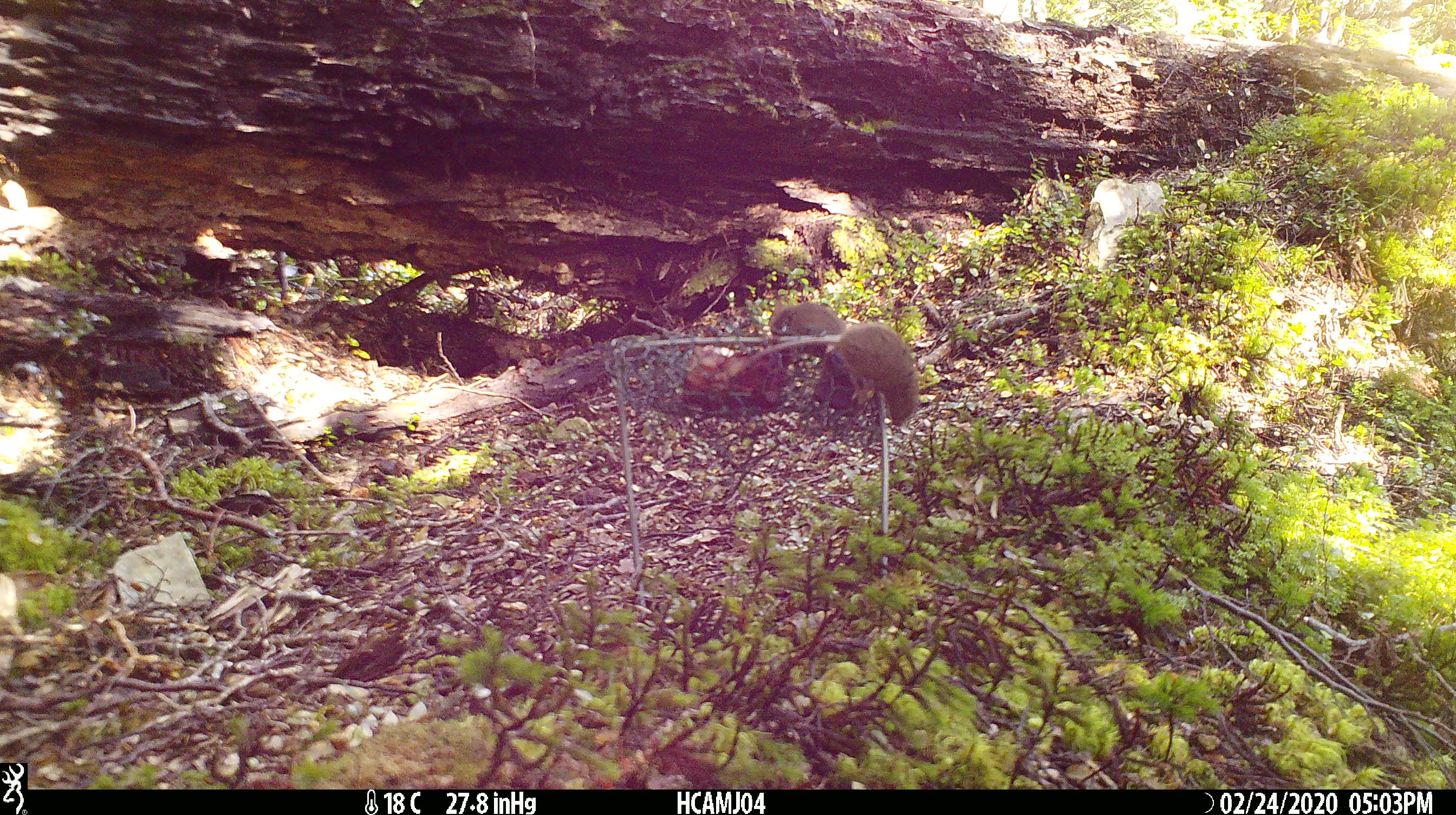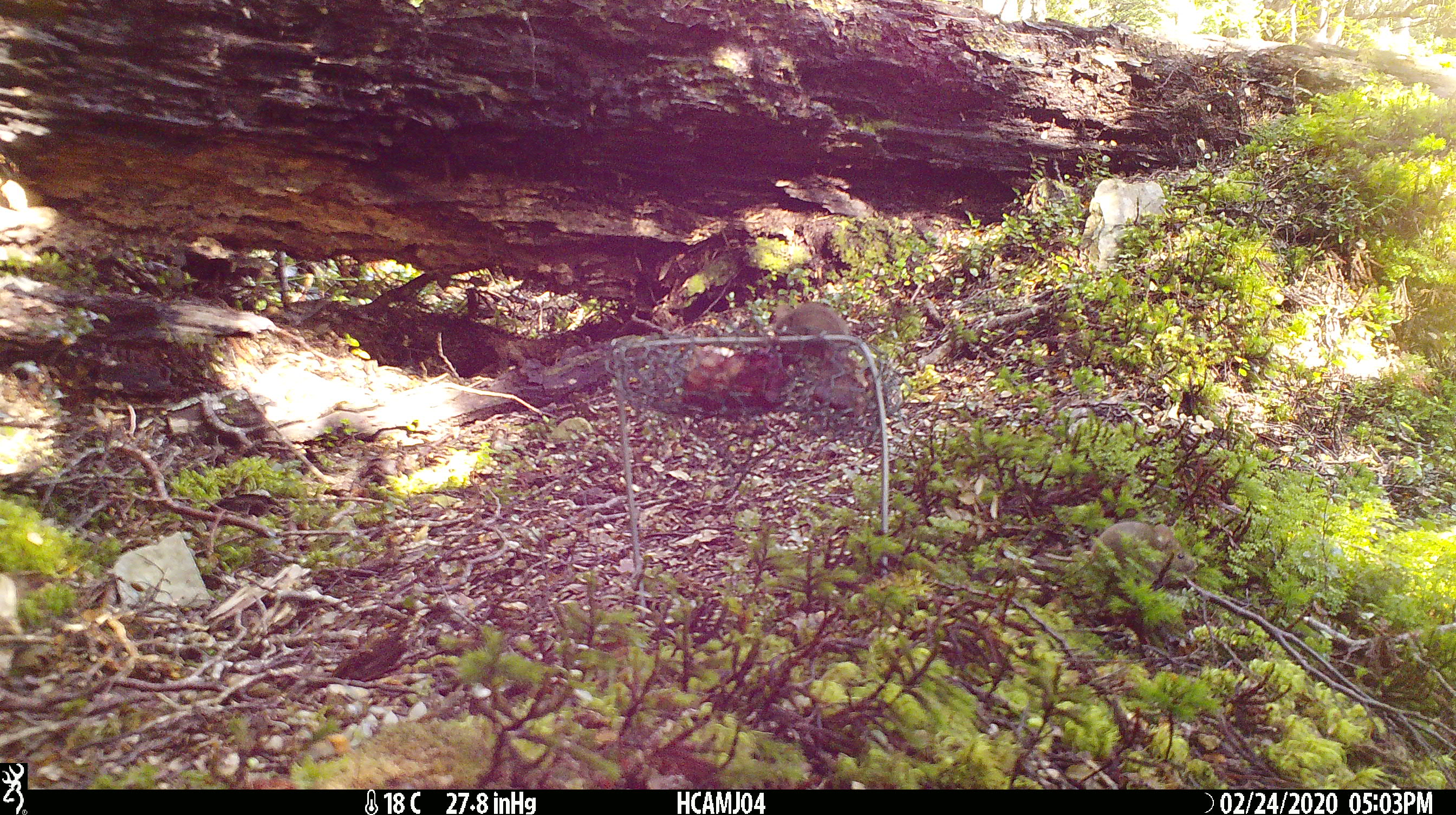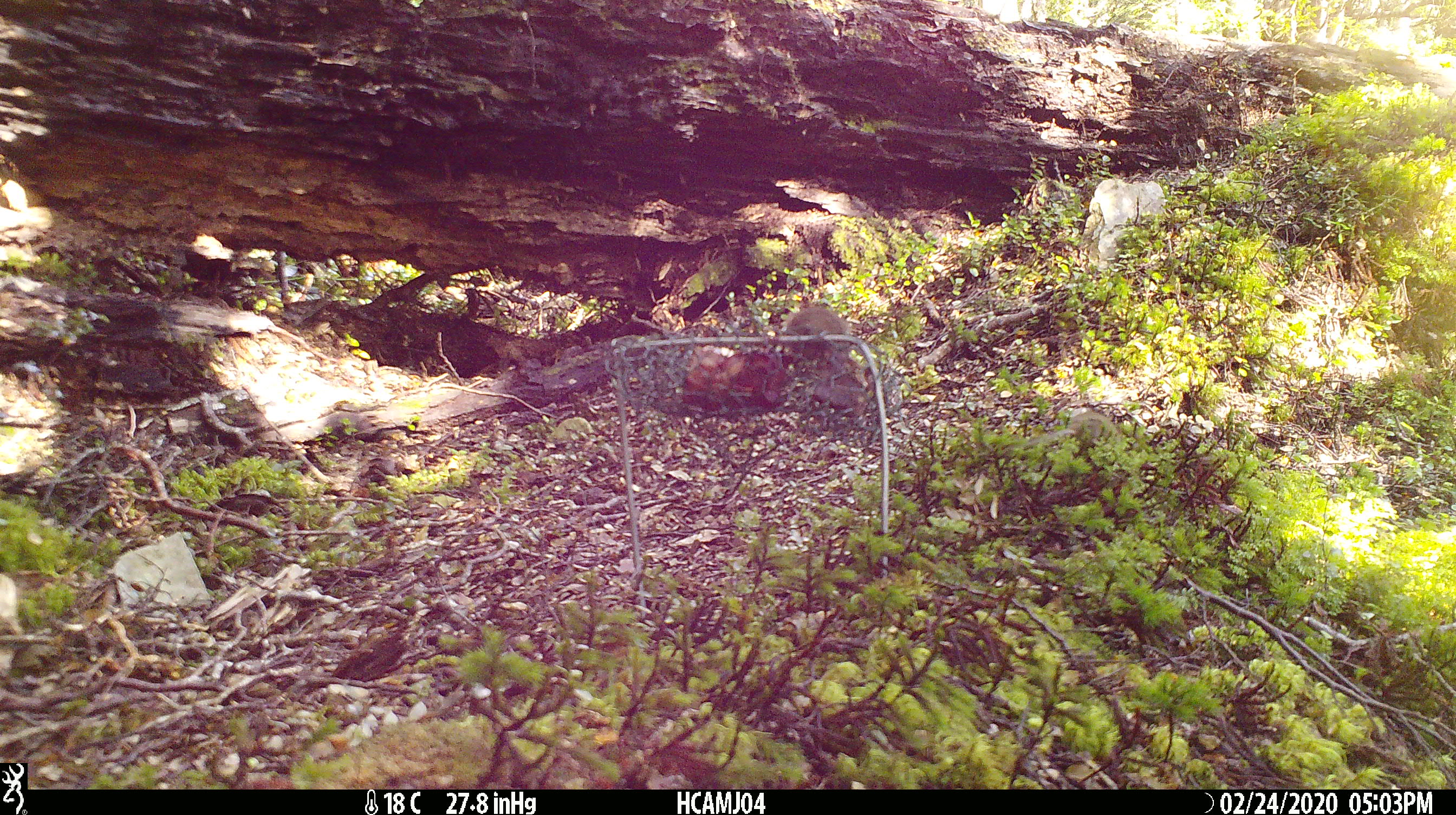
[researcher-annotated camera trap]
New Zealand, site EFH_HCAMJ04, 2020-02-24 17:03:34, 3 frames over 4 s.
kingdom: Animalia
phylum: Chordata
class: Mammalia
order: Rodentia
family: Muridae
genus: Mus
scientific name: Mus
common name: mouse